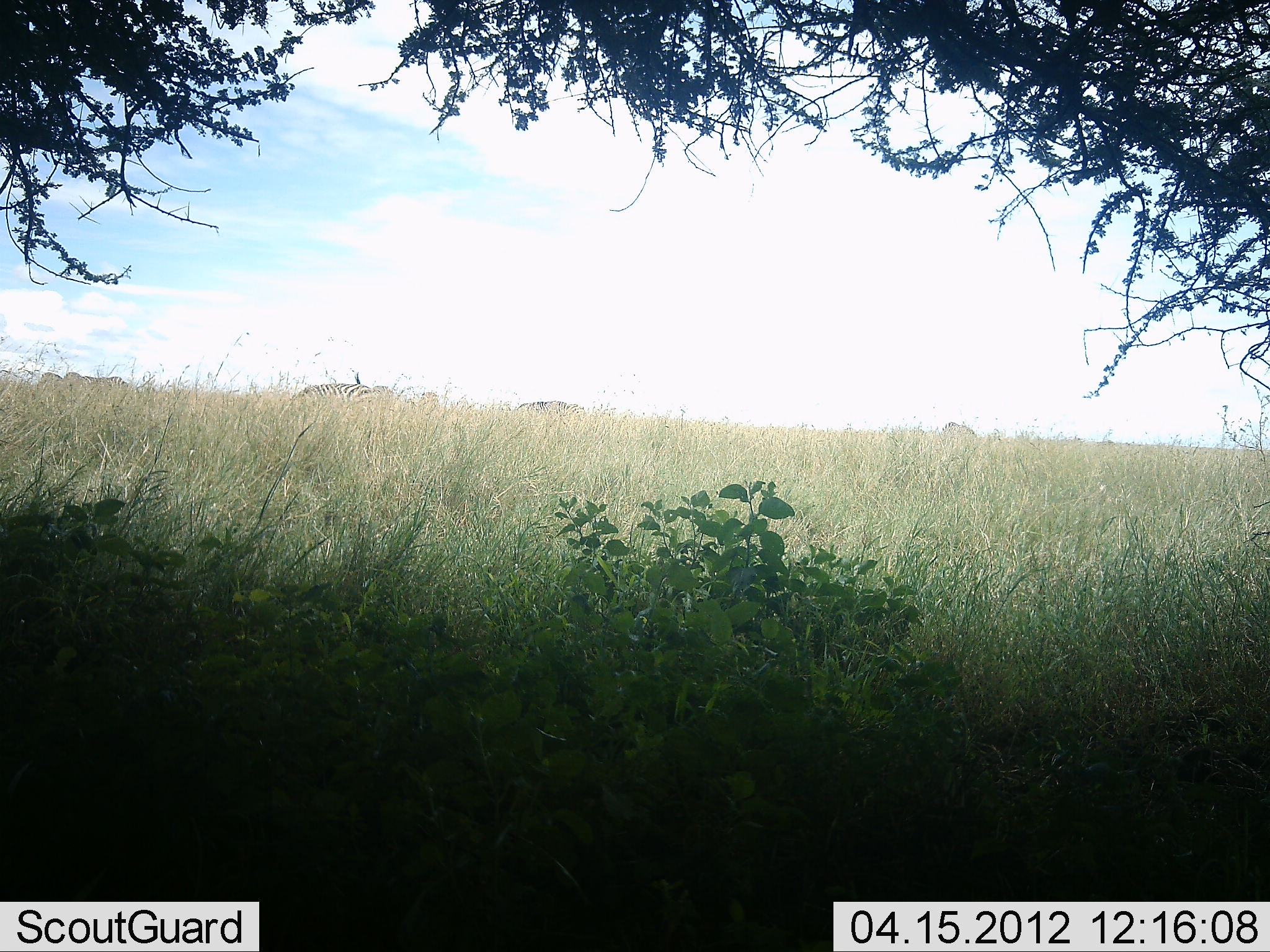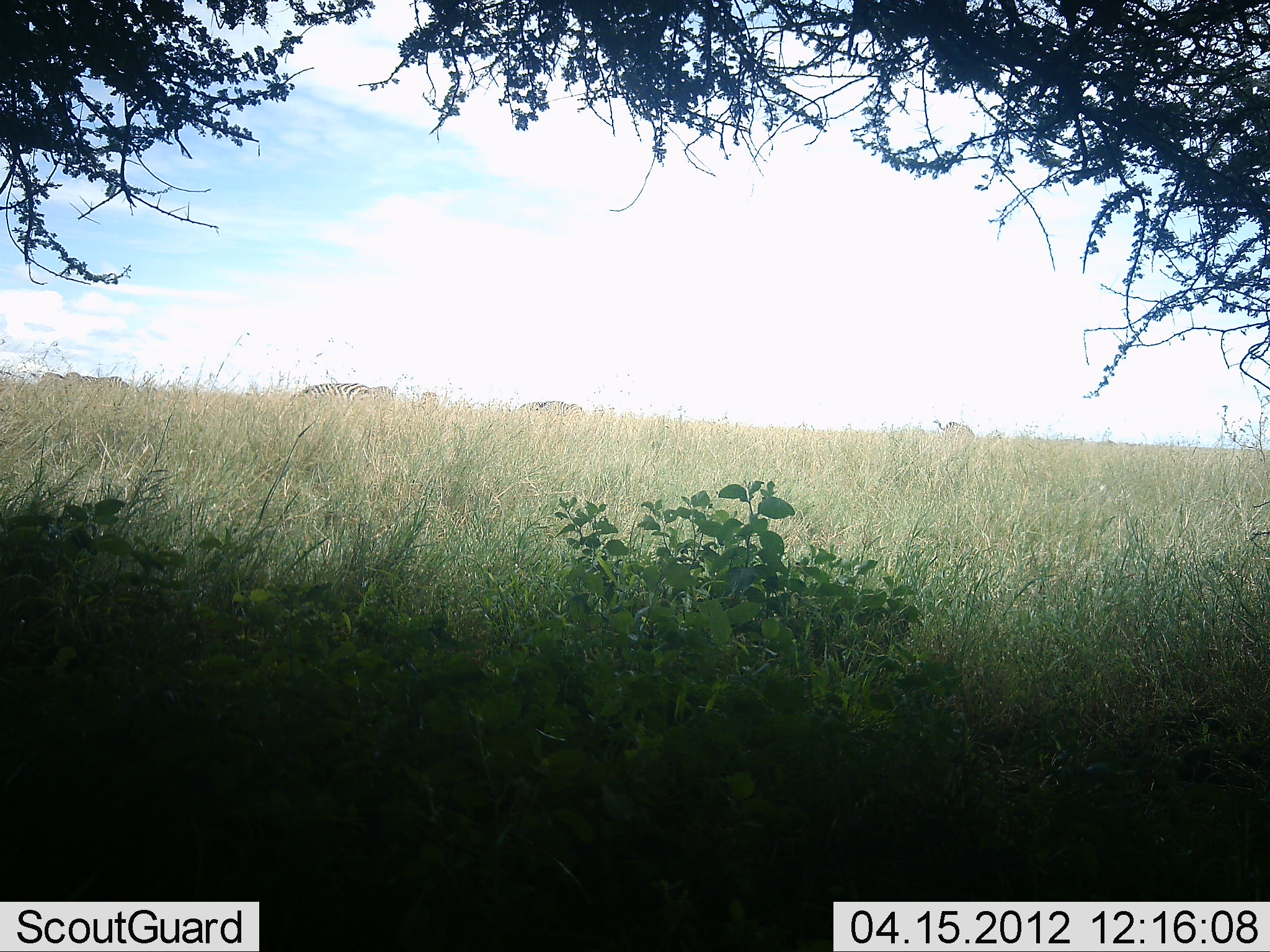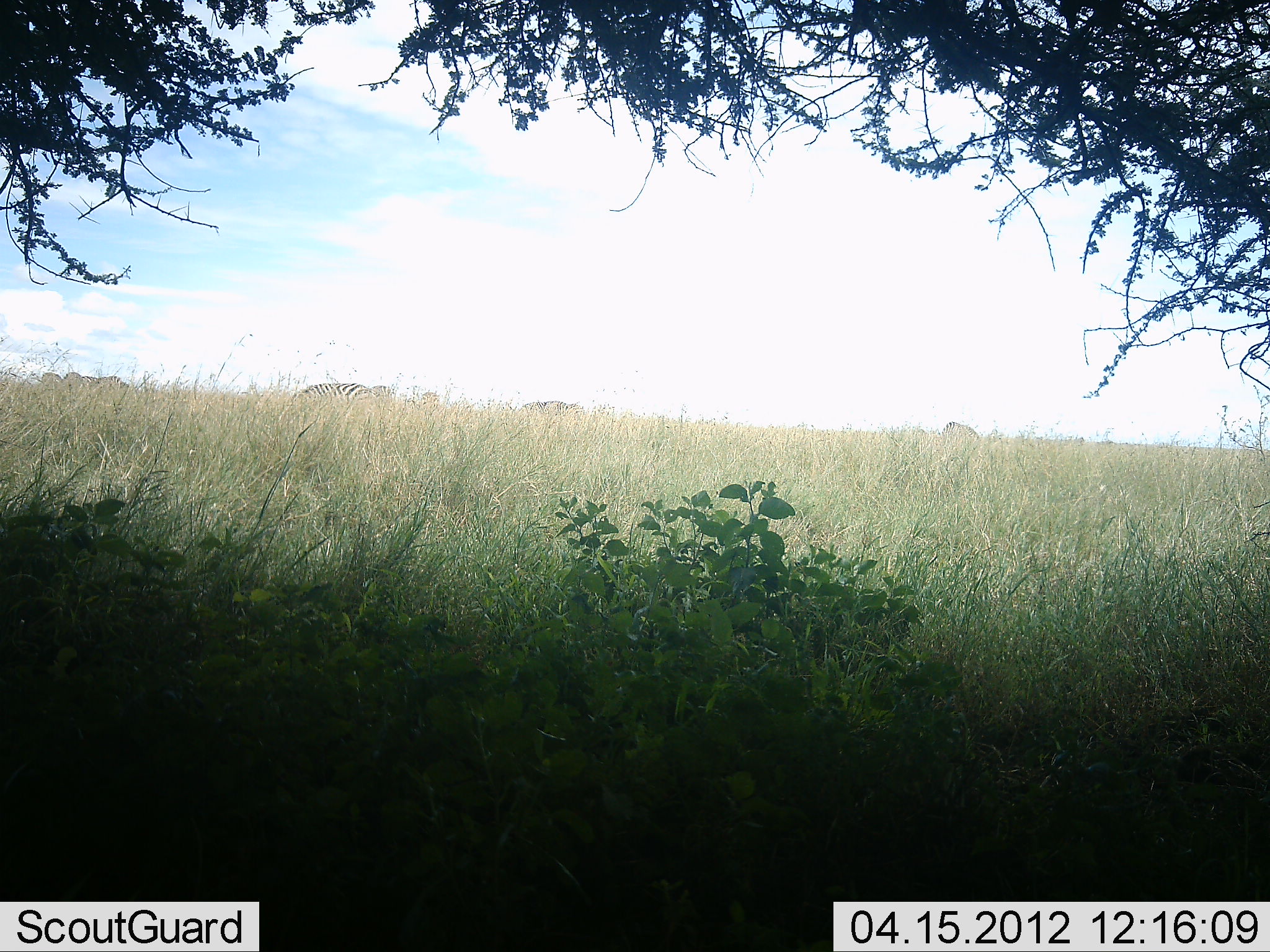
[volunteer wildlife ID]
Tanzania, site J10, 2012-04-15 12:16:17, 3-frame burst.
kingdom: Animalia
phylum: Chordata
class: Mammalia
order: Perissodactyla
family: Equidae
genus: Equus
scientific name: Equus quagga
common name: plains zebra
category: zebra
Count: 5.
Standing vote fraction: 25%.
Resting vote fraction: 0%.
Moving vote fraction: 6%.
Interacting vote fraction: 0%.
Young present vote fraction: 0%.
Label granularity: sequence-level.